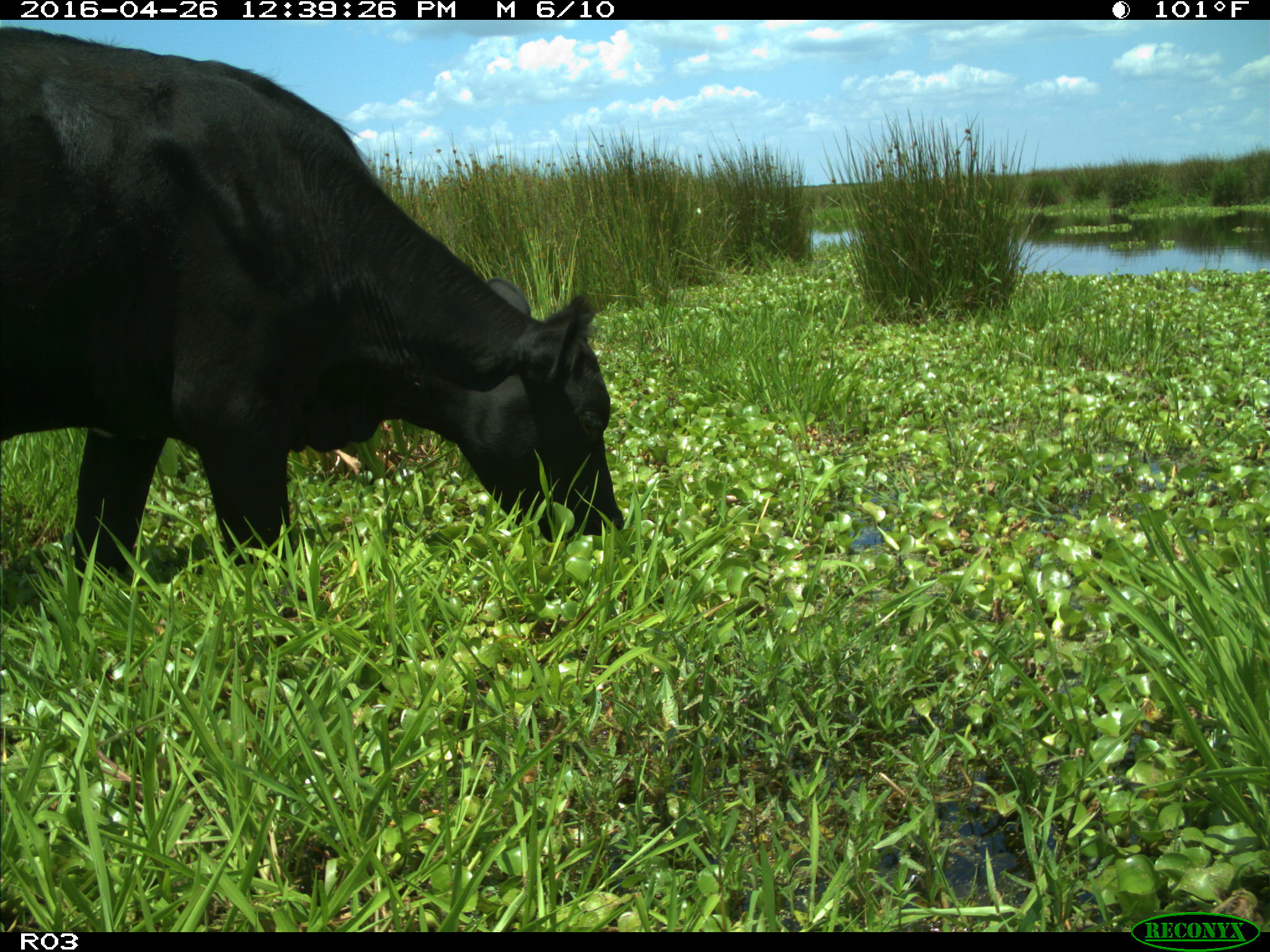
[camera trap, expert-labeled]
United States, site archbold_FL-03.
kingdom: Animalia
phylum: Chordata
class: Mammalia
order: Artiodactyla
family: Bovidae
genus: Bos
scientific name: Bos taurus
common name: domestic cow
Bos taurus (domestic cow).